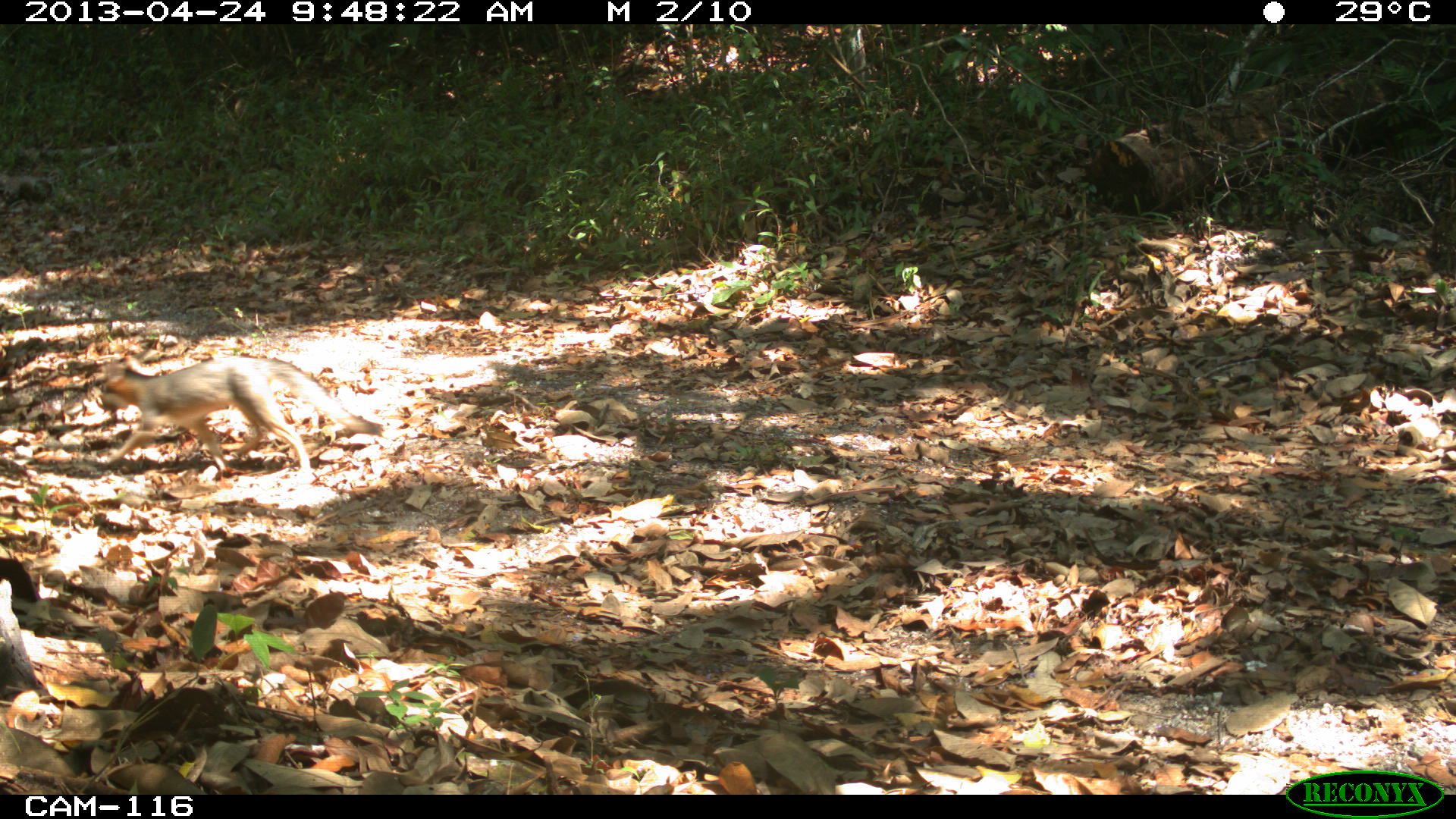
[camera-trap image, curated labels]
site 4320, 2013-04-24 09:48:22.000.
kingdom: Animalia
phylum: Chordata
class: Mammalia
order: Carnivora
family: Canidae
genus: Urocyon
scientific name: Urocyon cinereoargenteus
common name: gray fox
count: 1